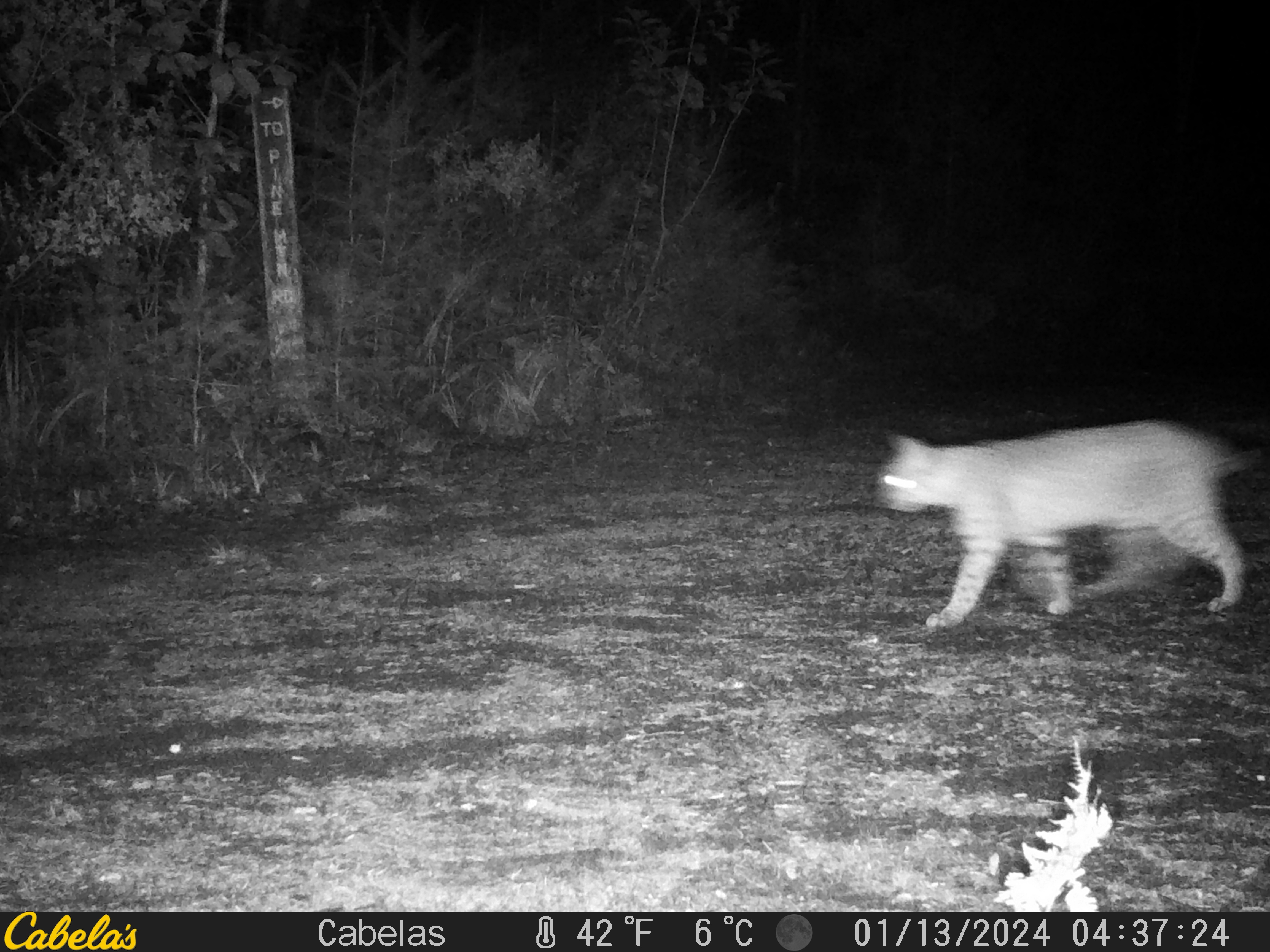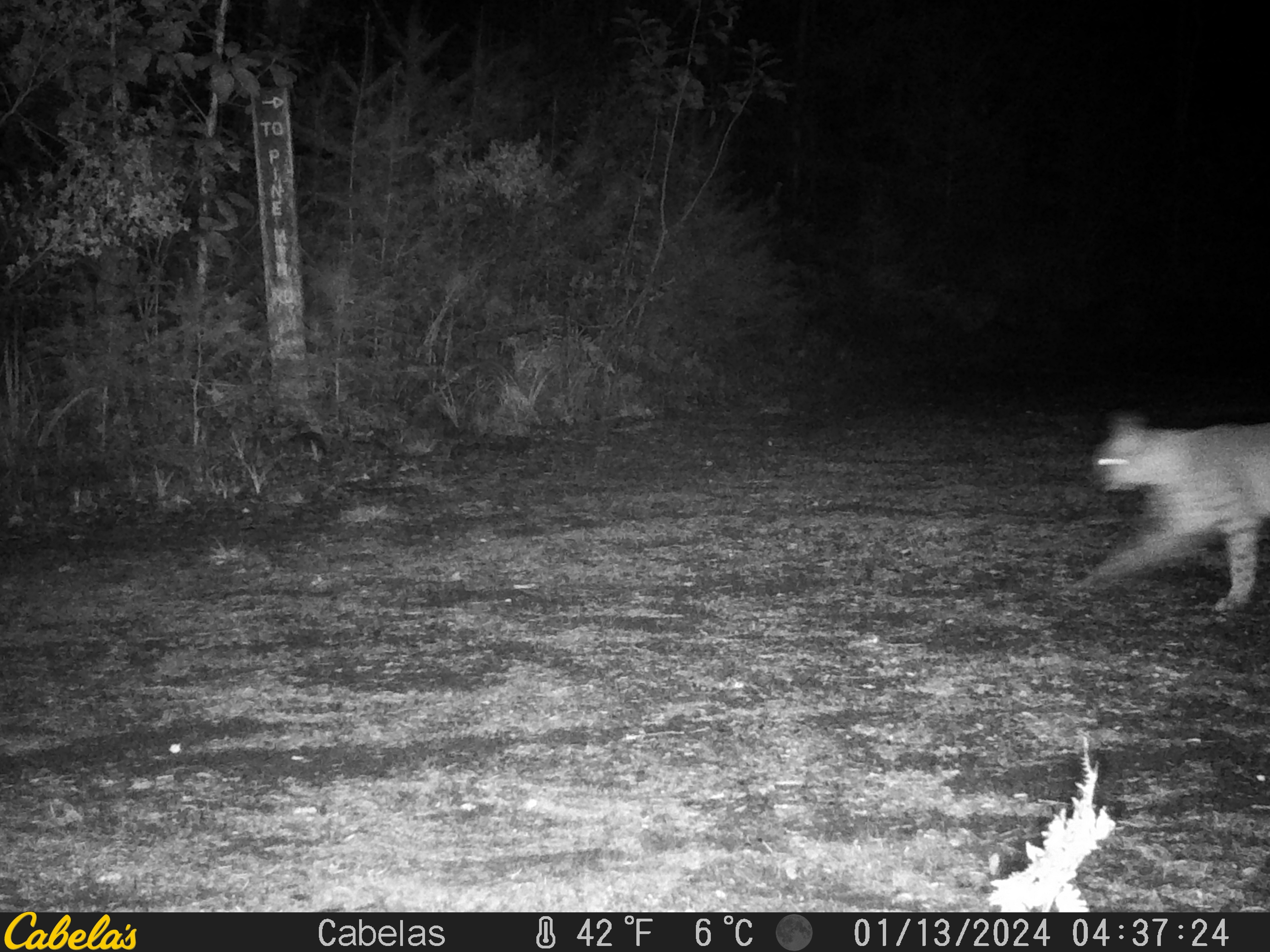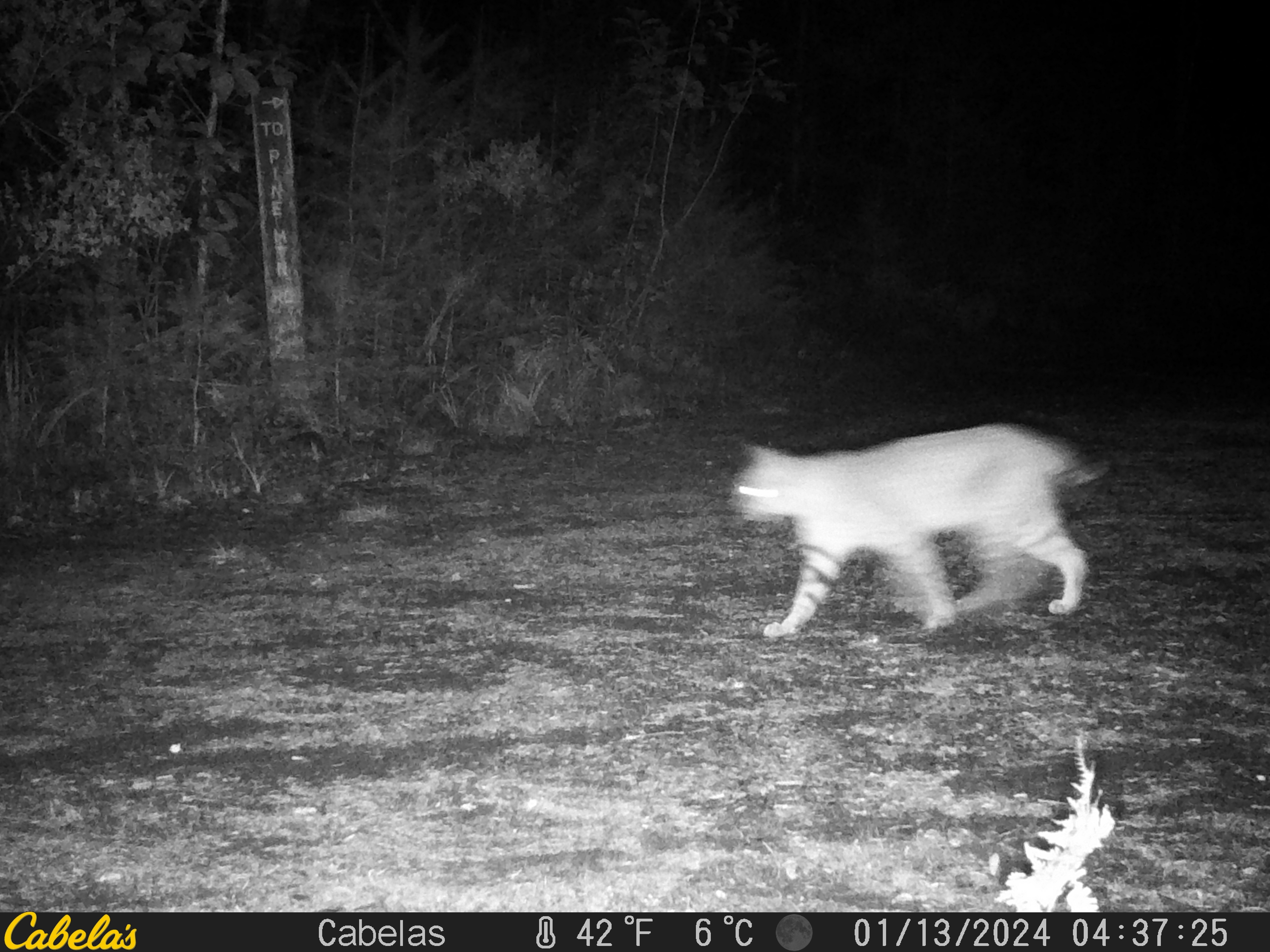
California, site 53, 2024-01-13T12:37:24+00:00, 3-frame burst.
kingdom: Animalia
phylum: Chordata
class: Mammalia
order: Carnivora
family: Felidae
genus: Lynx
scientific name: Lynx rufus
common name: bobcat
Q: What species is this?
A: Bobcat (Lynx rufus).